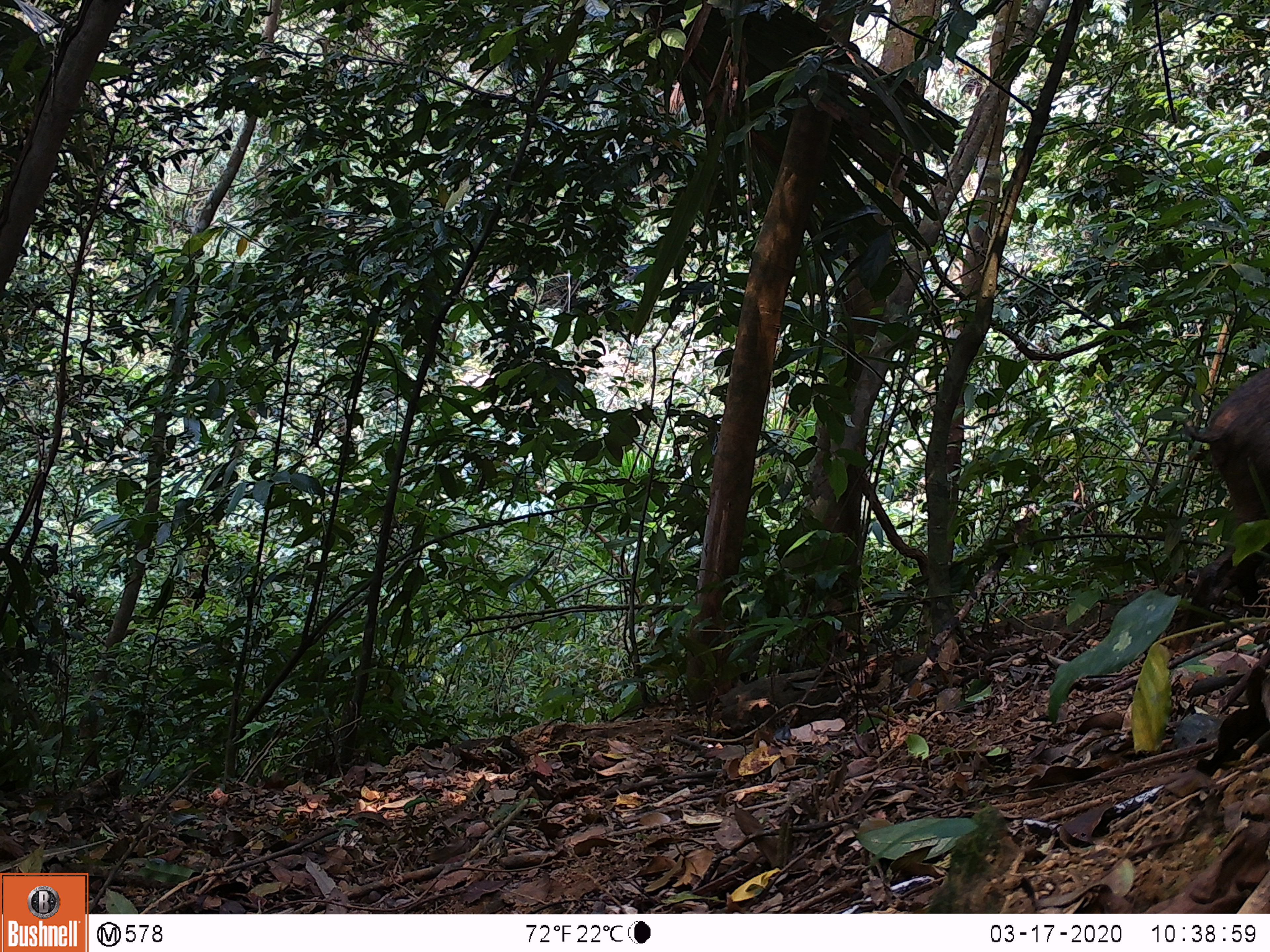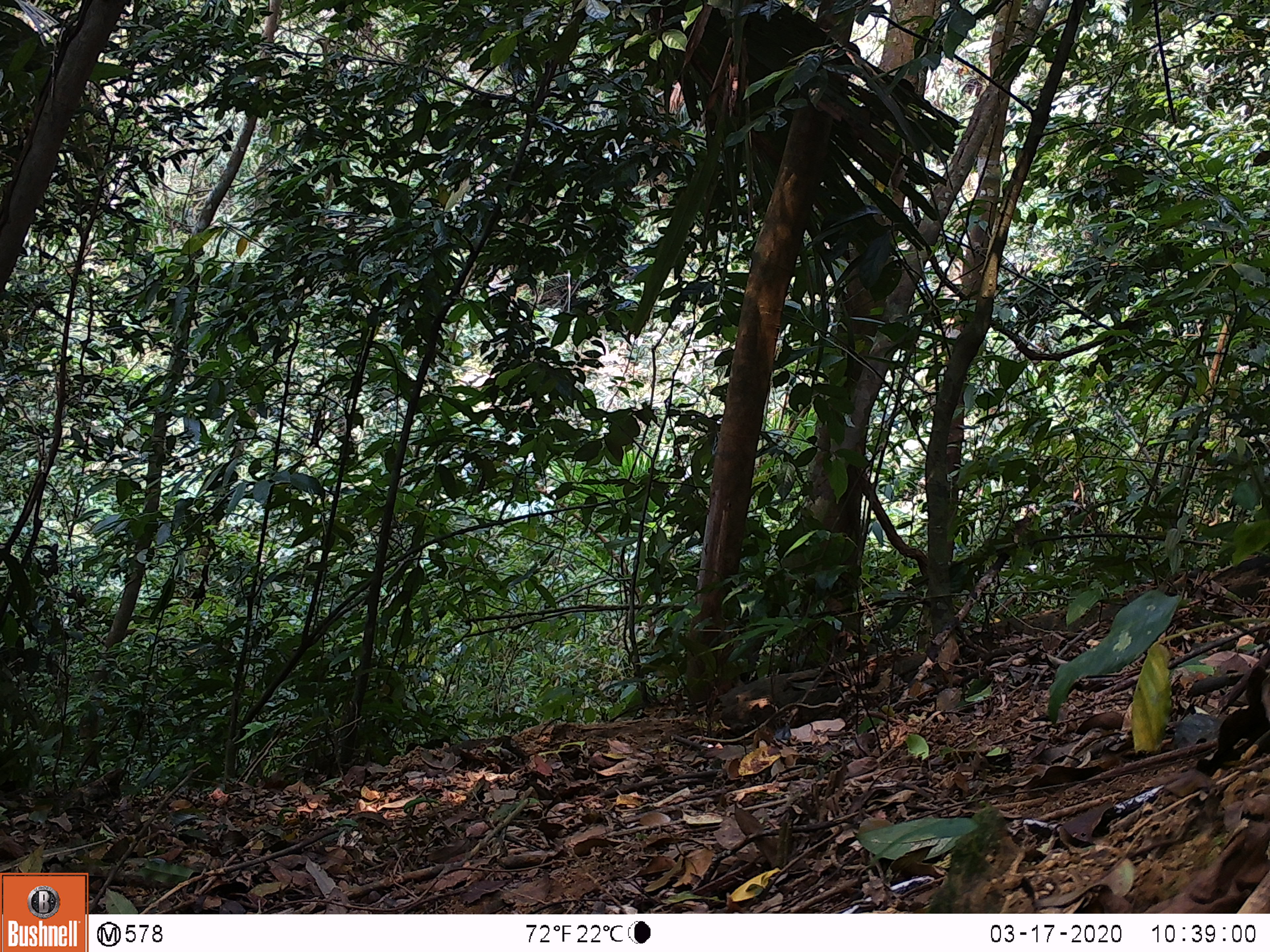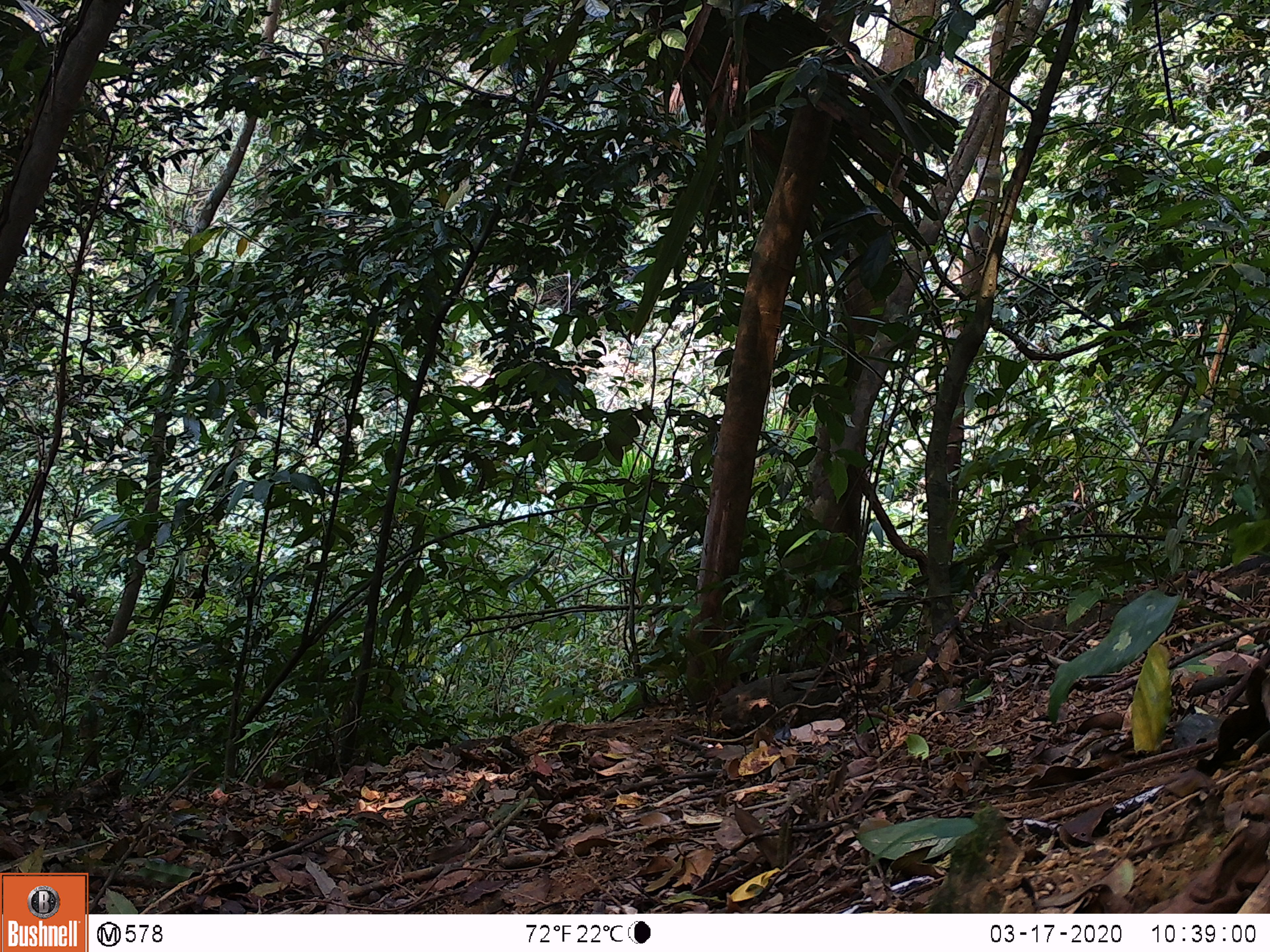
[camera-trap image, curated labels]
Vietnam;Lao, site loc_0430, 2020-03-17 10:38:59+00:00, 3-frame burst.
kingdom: Animalia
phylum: Chordata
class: Mammalia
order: Artiodactyla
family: Suidae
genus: Sus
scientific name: Sus scrofa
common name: eurasian wild pig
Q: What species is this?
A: Eurasian wild pig (Sus scrofa).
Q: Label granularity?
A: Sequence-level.